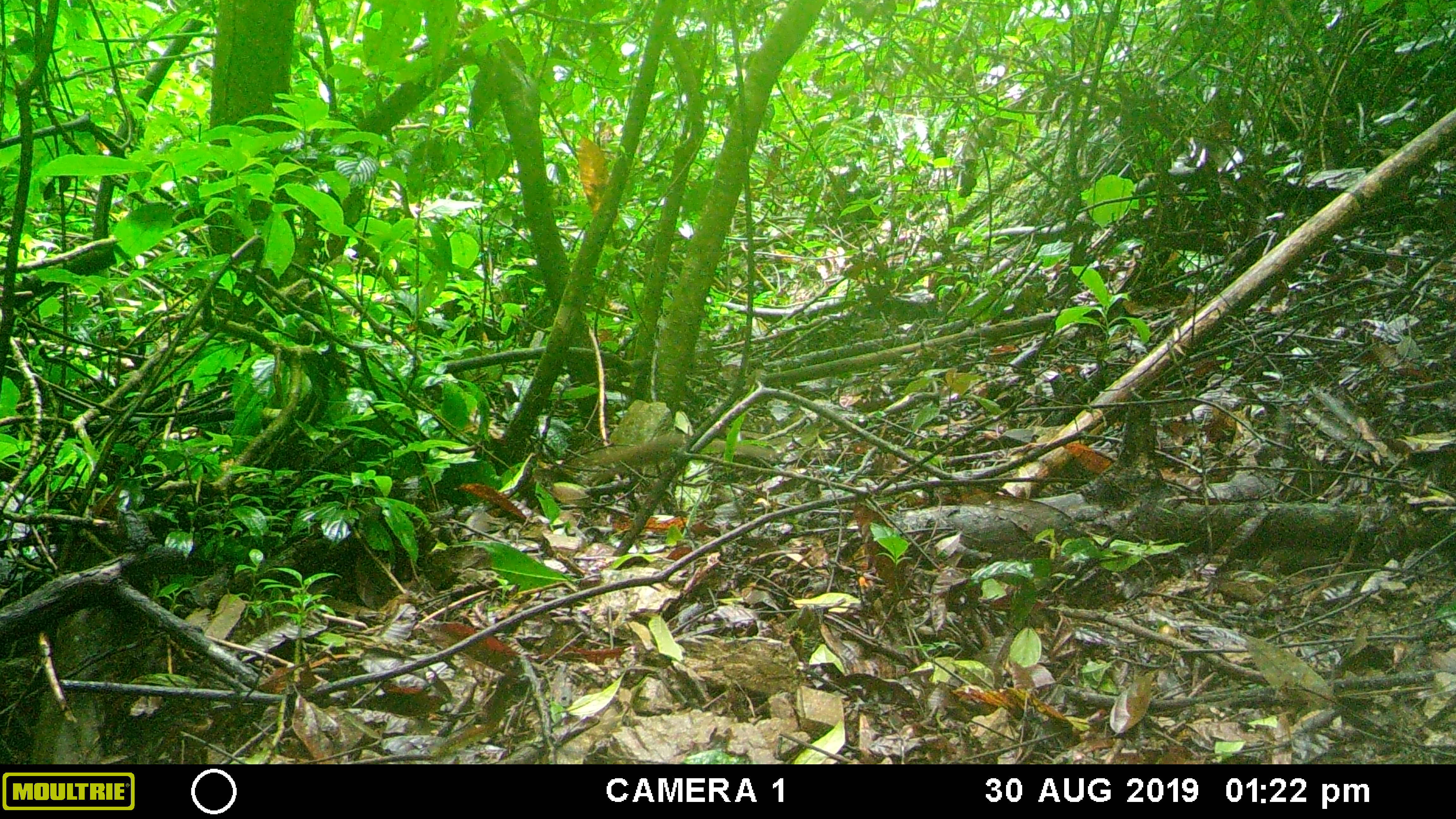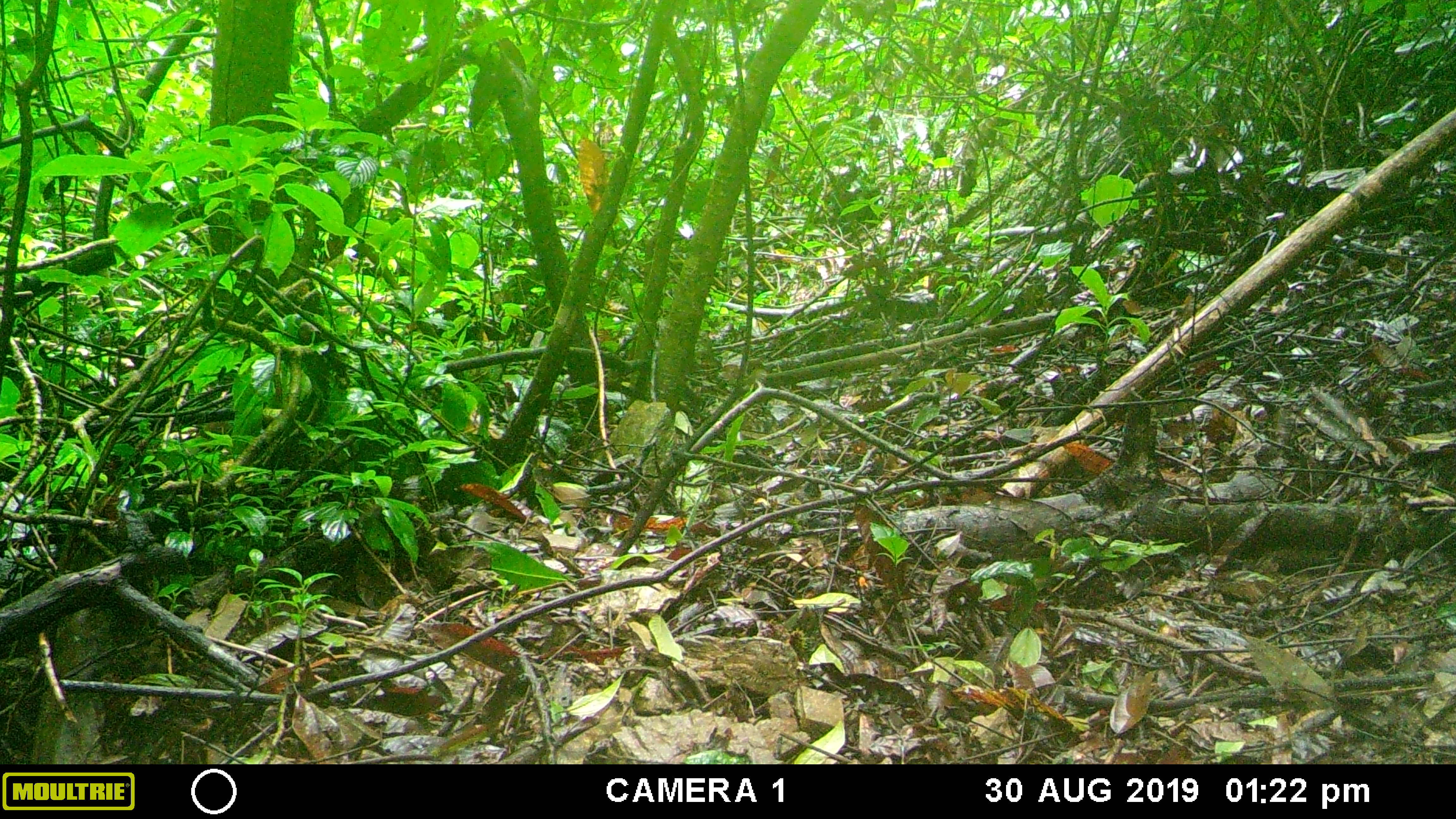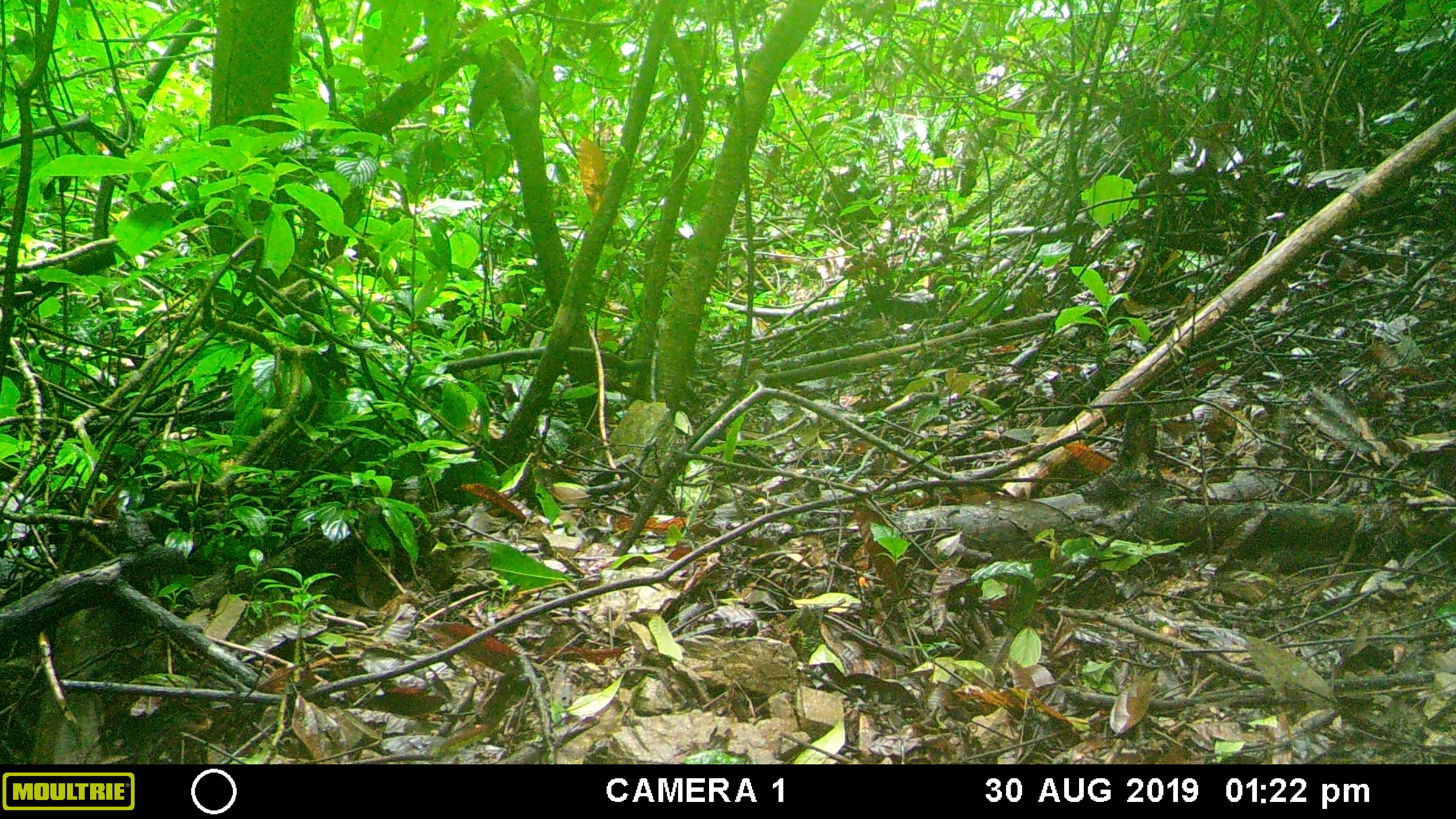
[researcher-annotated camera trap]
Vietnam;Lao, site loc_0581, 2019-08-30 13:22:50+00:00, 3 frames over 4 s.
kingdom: Animalia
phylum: Chordata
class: Mammalia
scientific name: Mammalia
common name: mammal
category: unidentified small mammal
Unidentified small mammal (mammal) (Mammalia). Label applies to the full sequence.